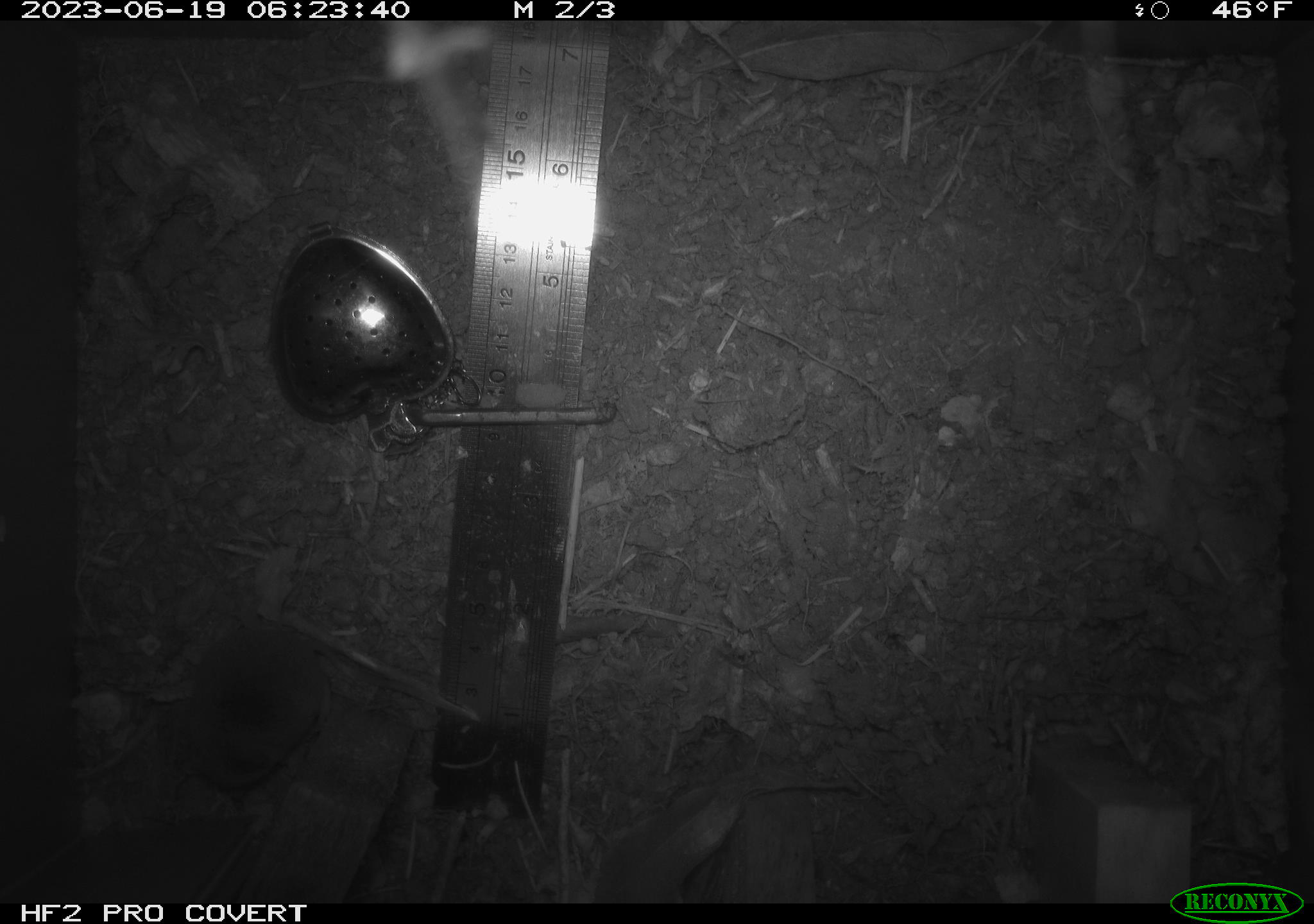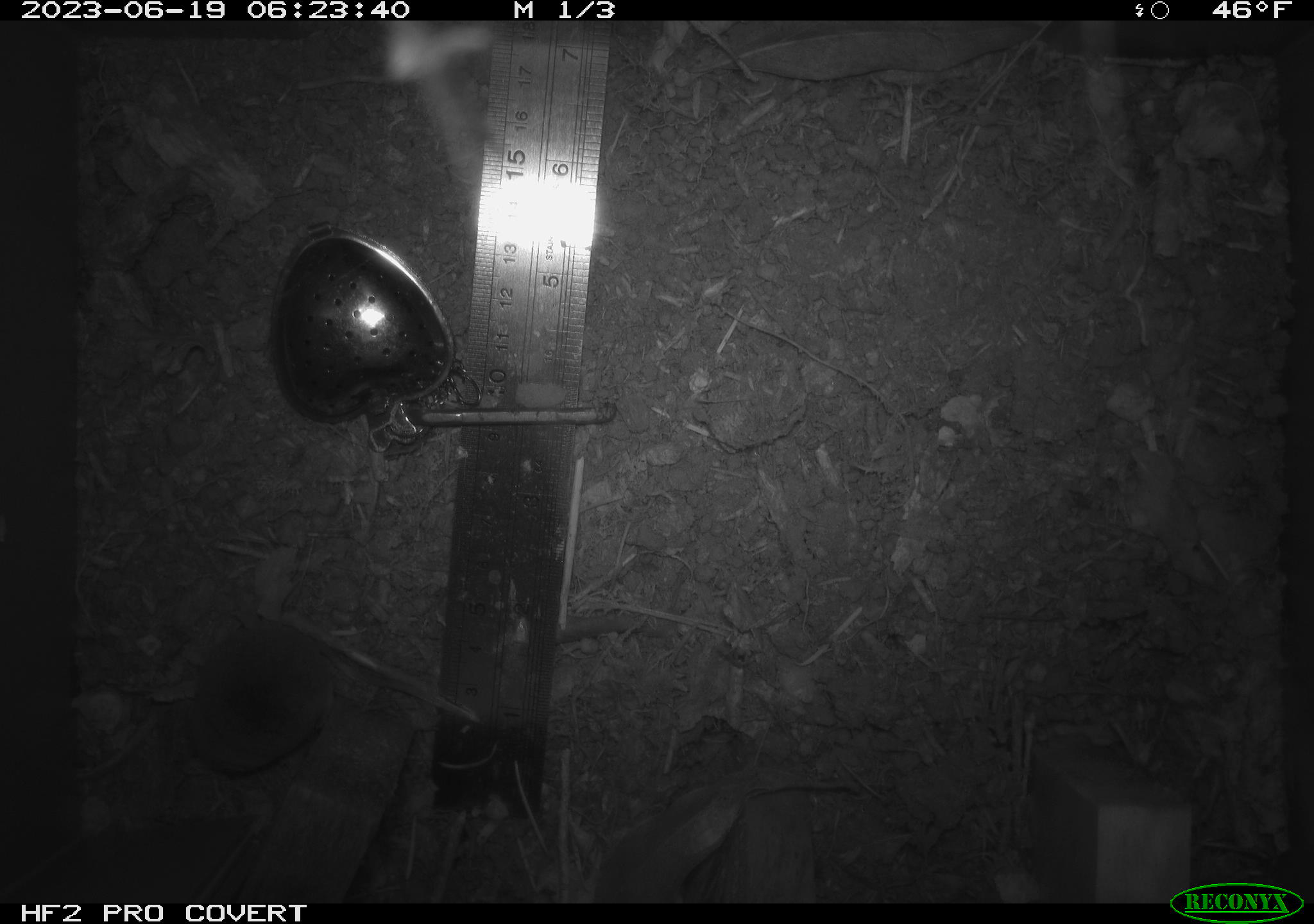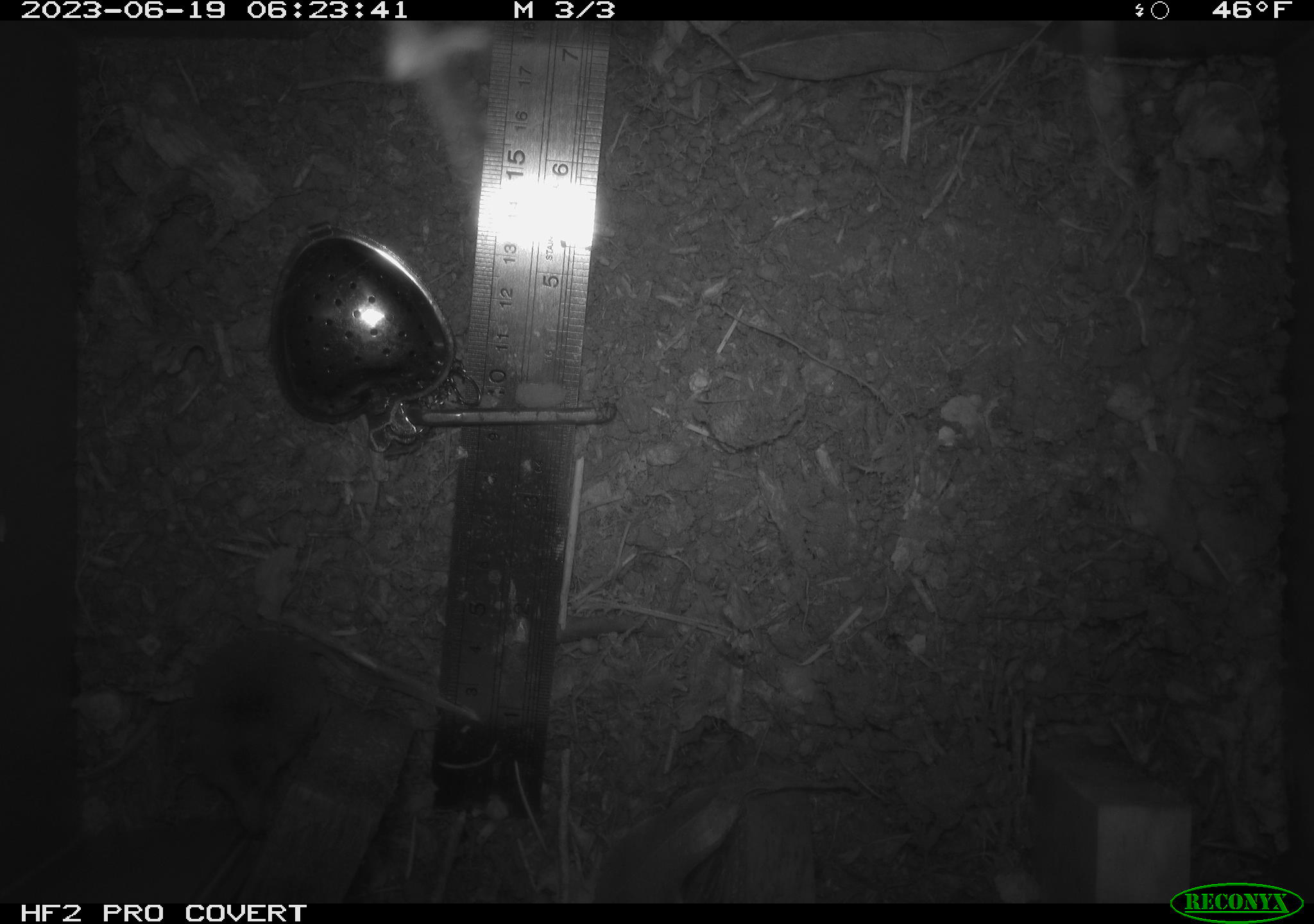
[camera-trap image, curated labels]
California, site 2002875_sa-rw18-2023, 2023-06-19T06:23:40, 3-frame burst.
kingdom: Animalia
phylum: Chordata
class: Mammalia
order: Eulipotyphla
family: Soricidae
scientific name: Soricidae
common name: shrews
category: soricidae family